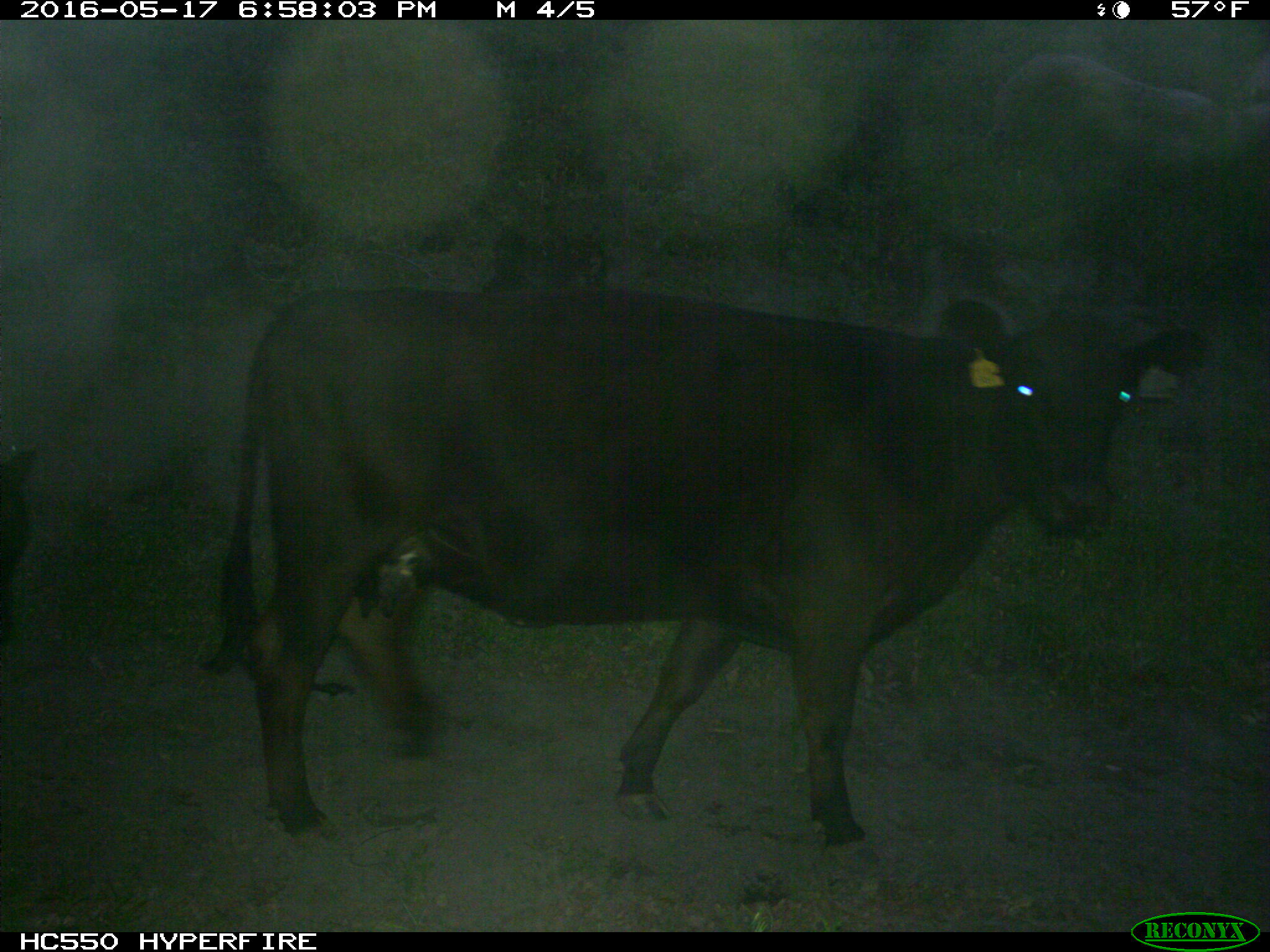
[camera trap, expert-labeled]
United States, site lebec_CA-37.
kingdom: Animalia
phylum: Chordata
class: Mammalia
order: Artiodactyla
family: Bovidae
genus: Bos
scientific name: Bos taurus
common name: domestic cow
Bos taurus (domestic cow).